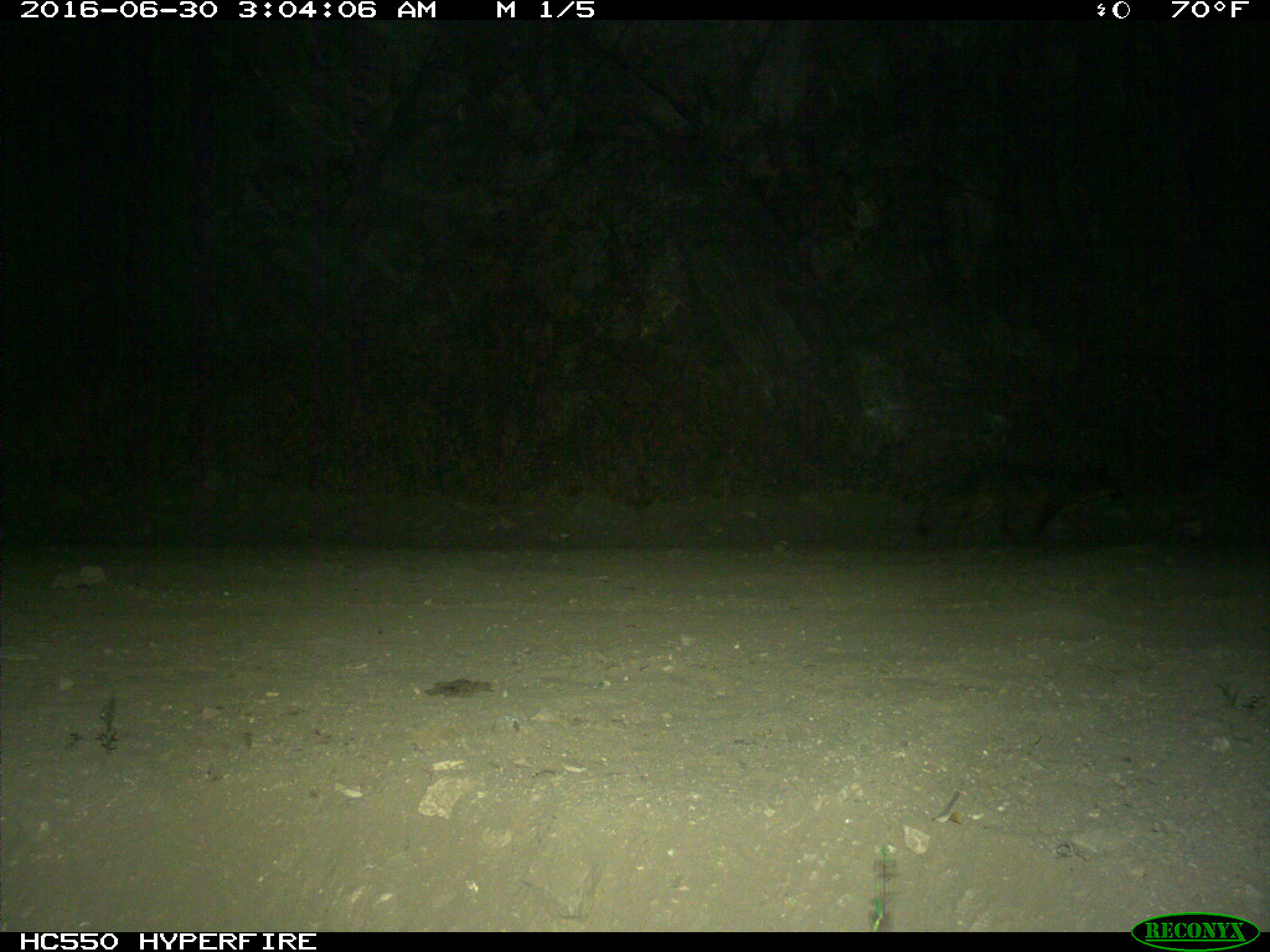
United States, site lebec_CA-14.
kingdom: Animalia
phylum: Chordata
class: Mammalia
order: Carnivora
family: Canidae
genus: Urocyon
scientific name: Urocyon cinereoargenteus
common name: gray fox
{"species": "Urocyon cinereoargenteus (gray fox)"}